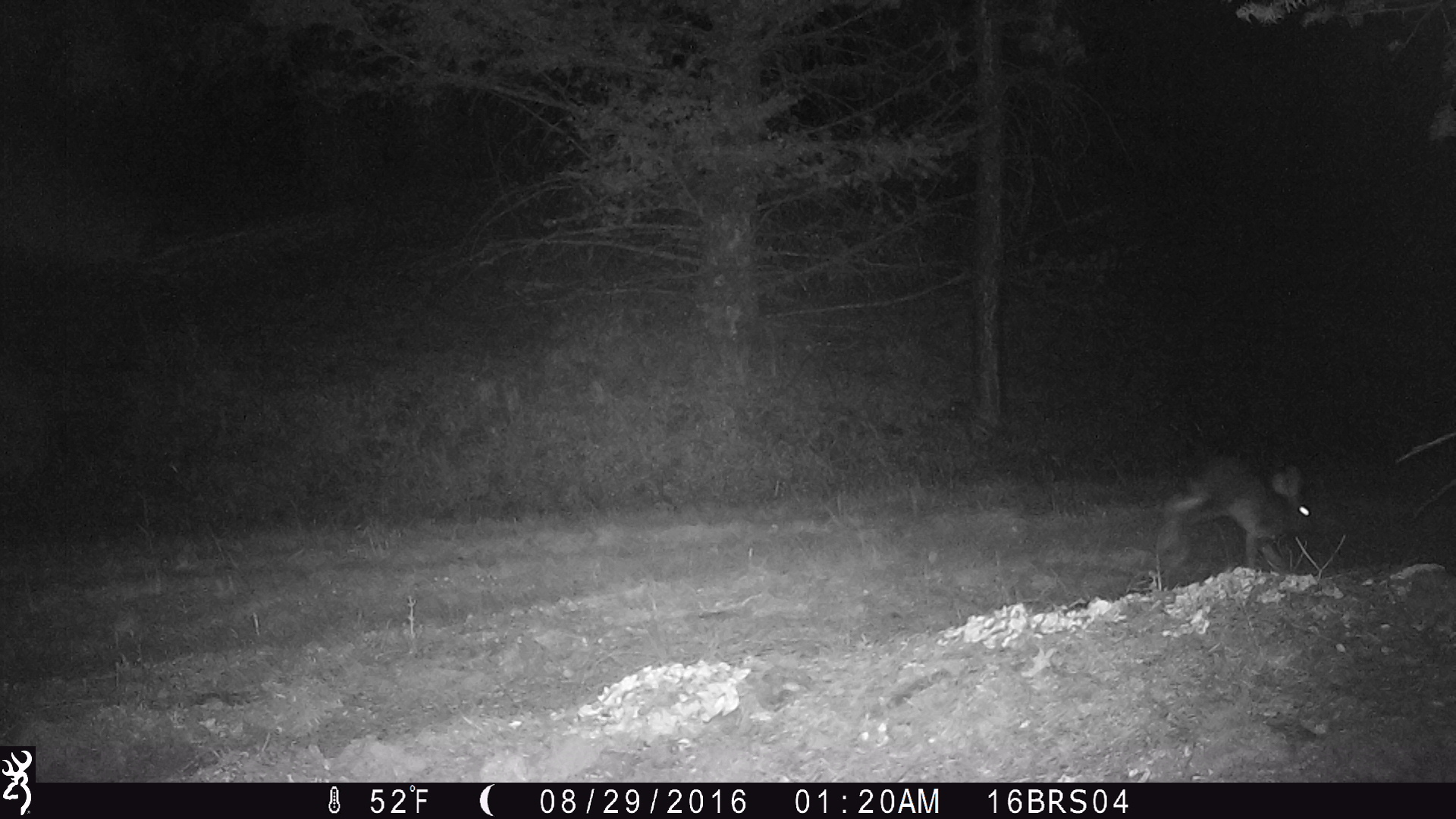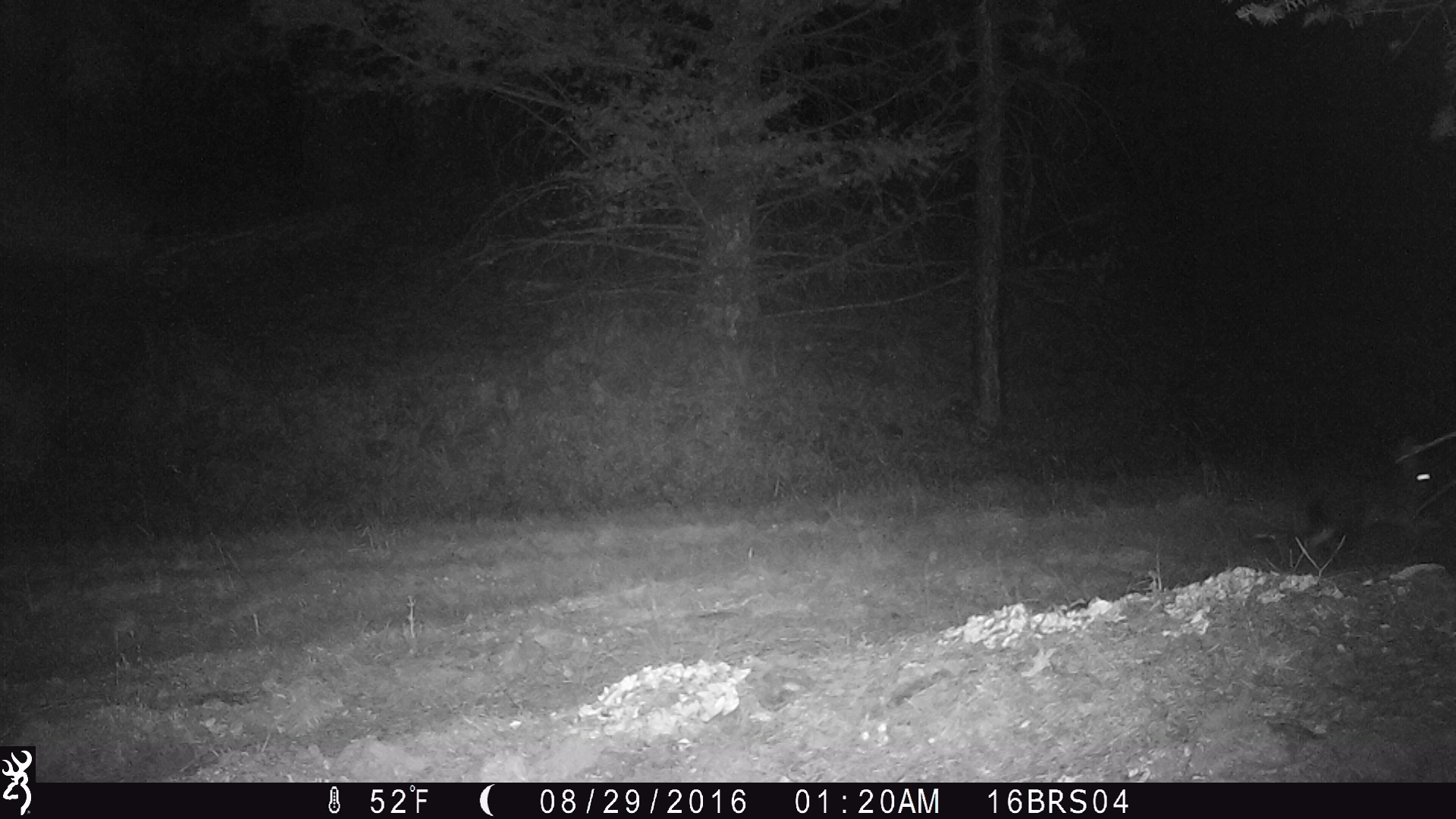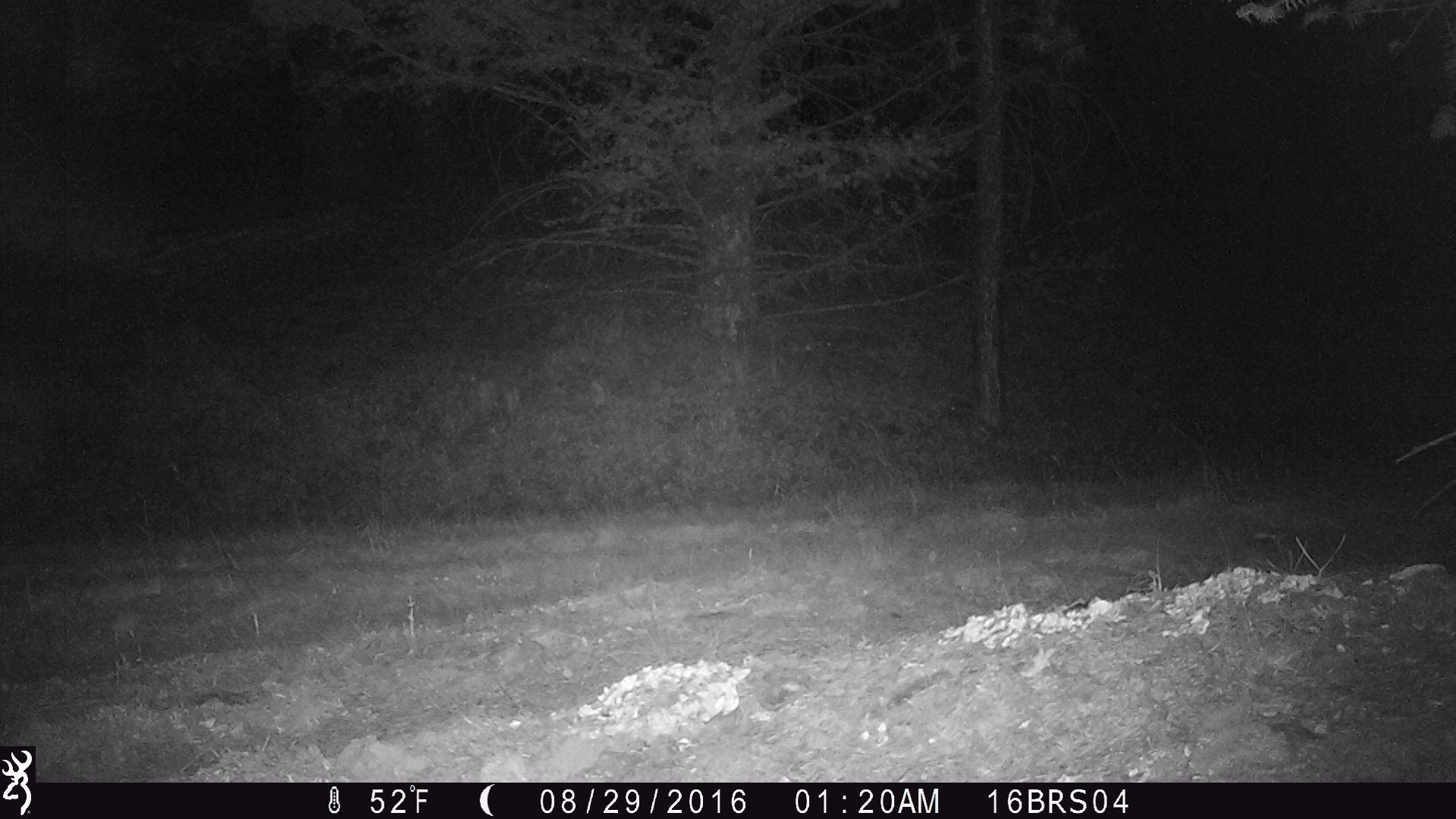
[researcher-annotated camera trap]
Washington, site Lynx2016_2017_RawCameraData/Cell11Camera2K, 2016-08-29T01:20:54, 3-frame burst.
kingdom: Animalia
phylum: Chordata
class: Mammalia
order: Lagomorpha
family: Leporidae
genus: Lepus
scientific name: Lepus americanus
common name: snowshoe hare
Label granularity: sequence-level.